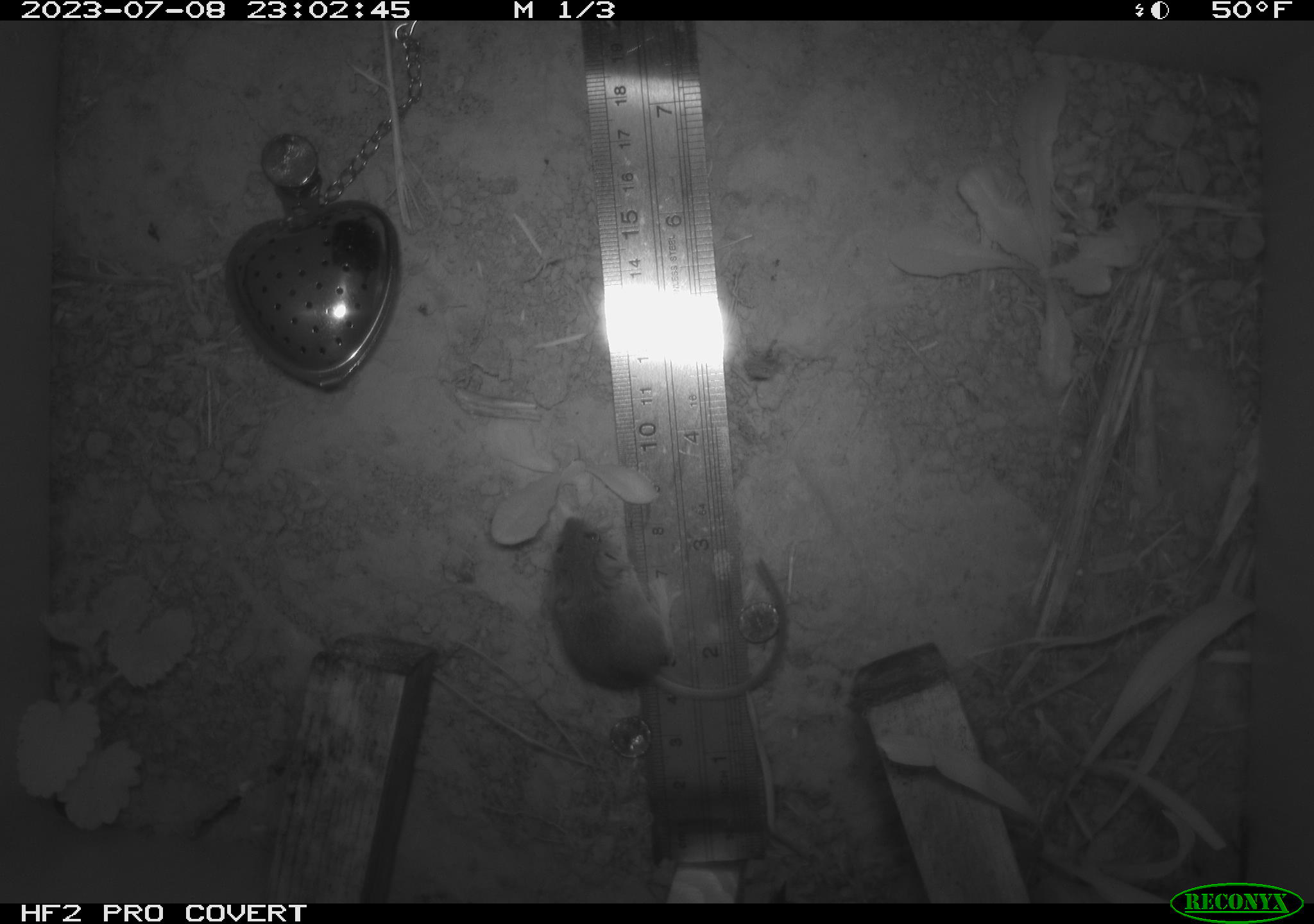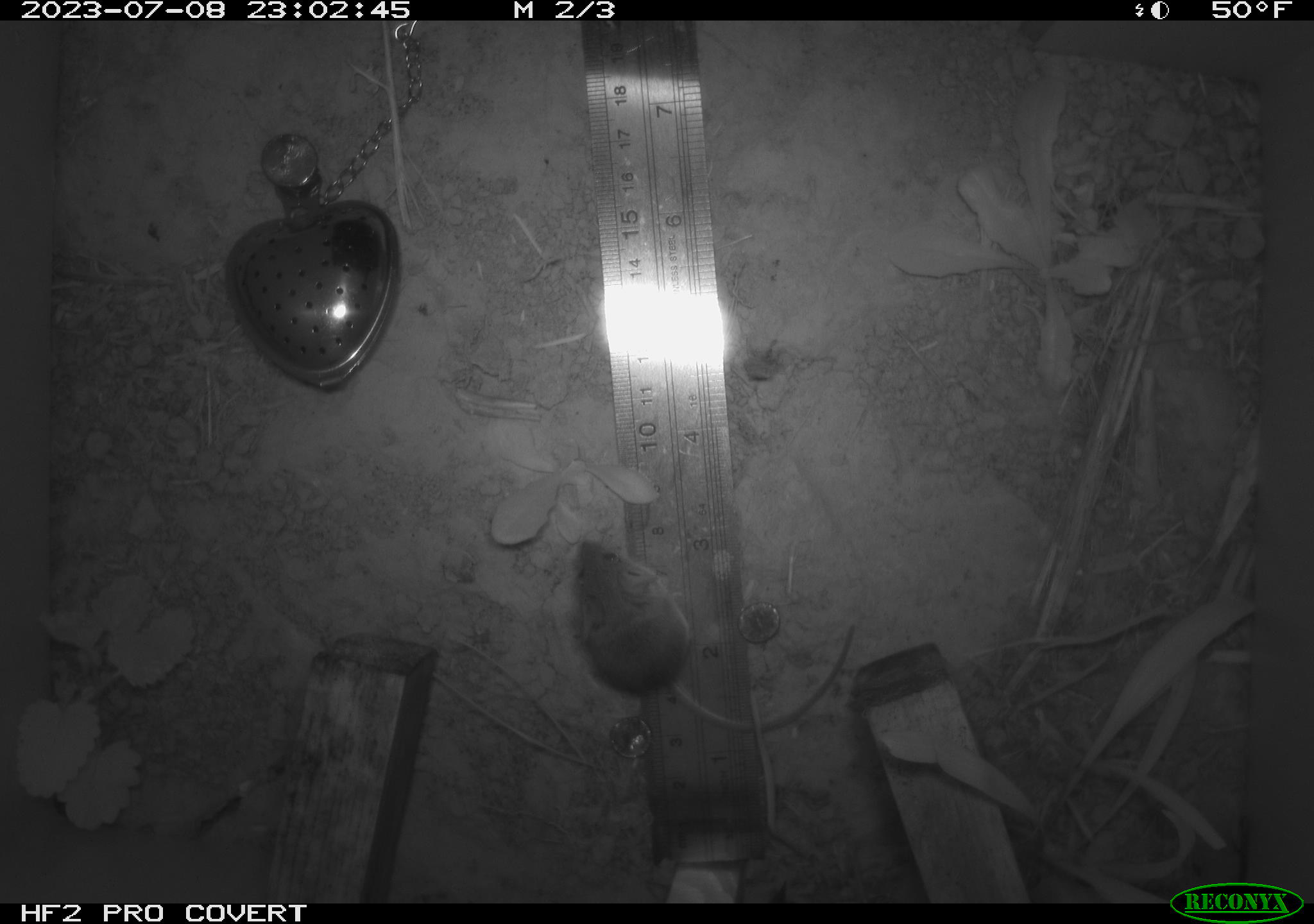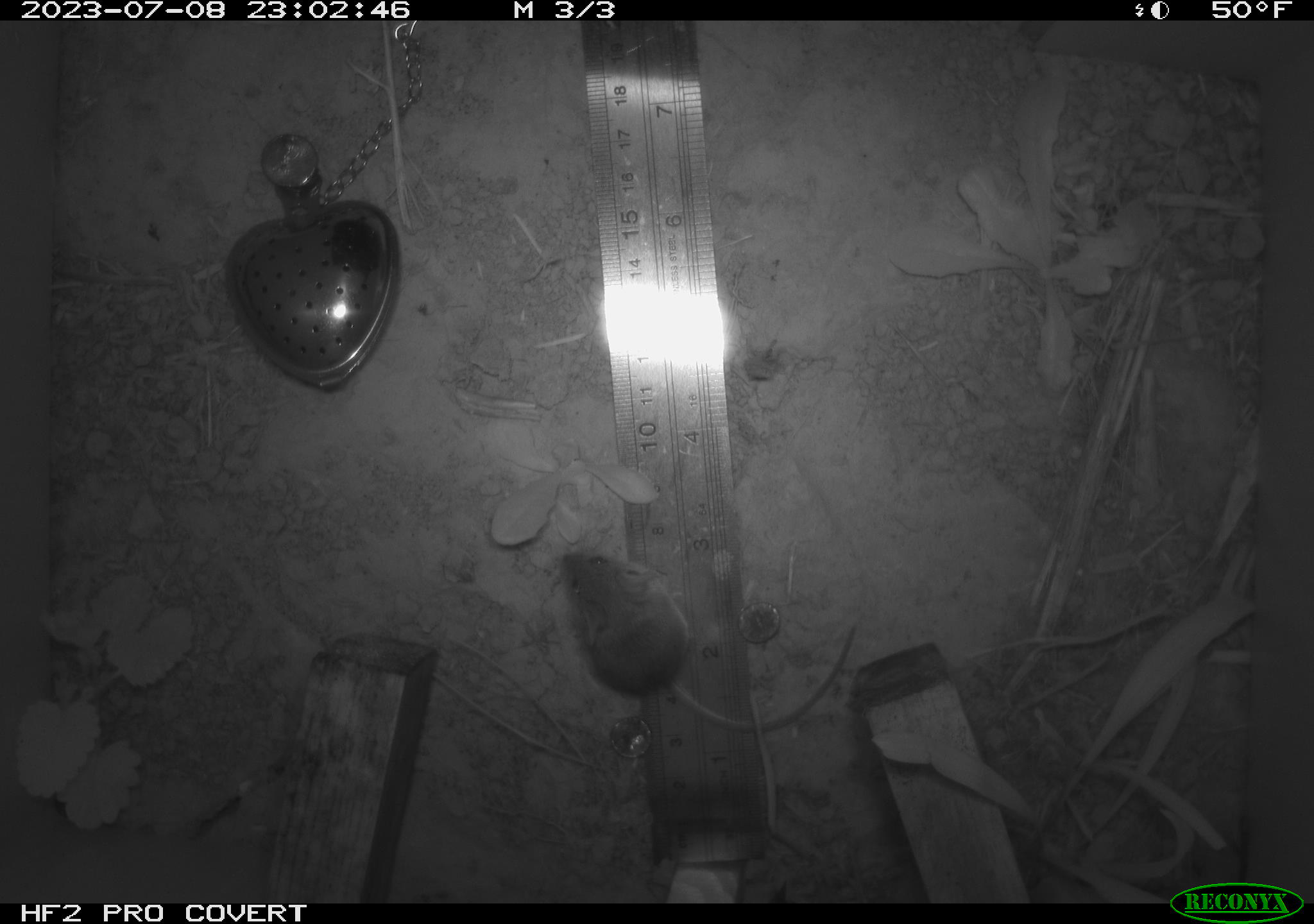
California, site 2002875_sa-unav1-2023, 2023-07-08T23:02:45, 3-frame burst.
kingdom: Animalia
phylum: Chordata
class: Mammalia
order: Rodentia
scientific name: Rodentia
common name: mouse species